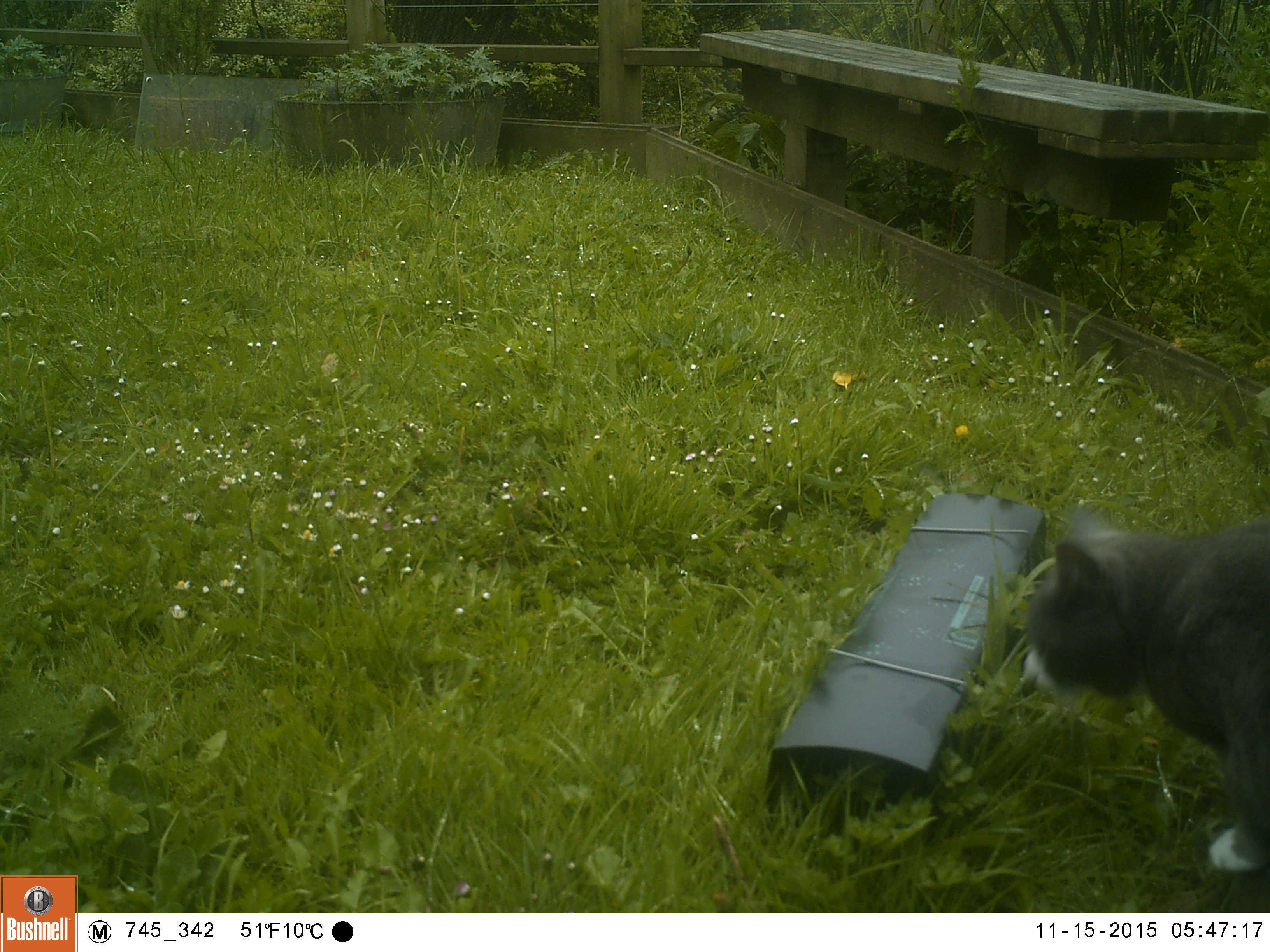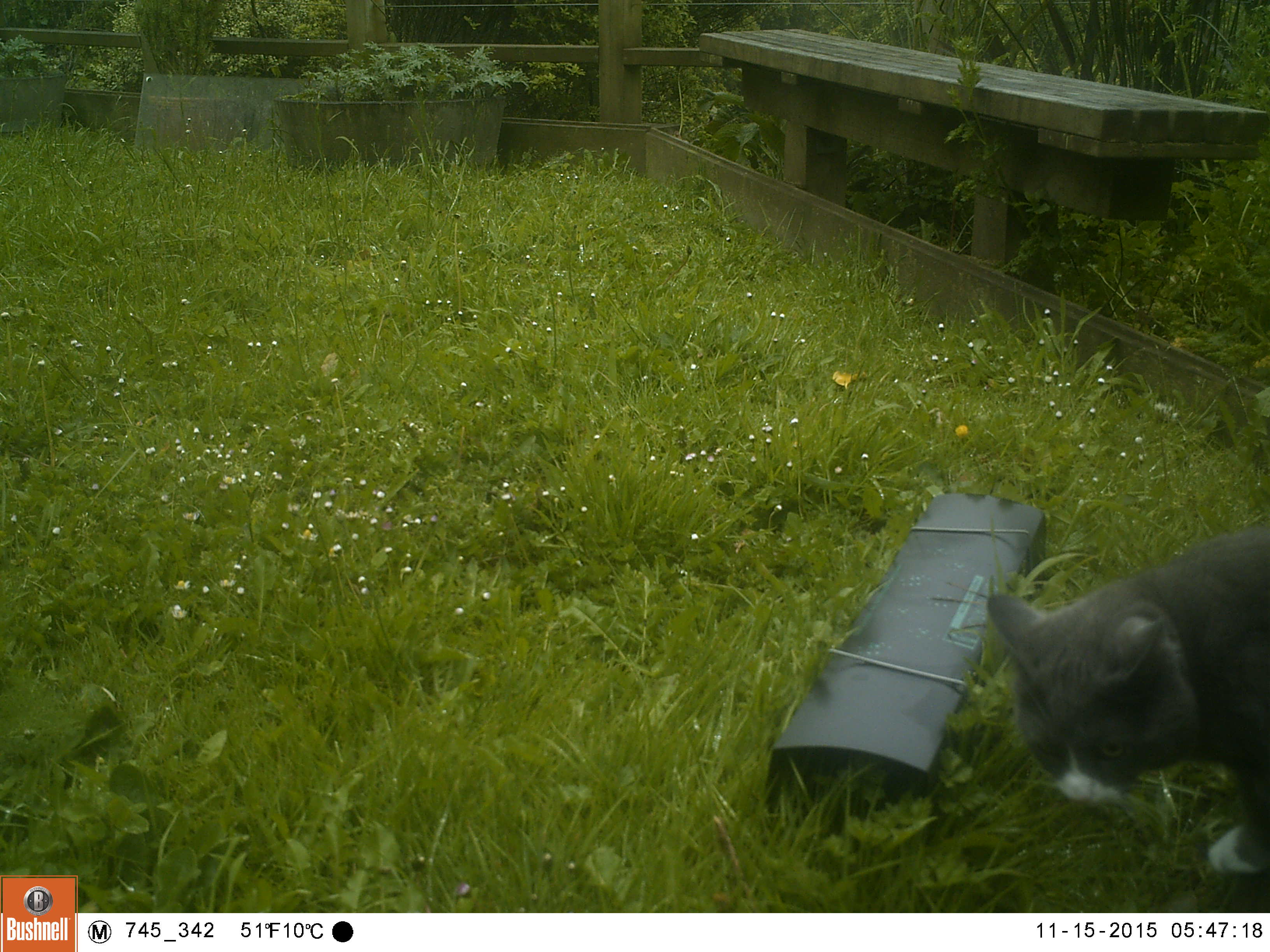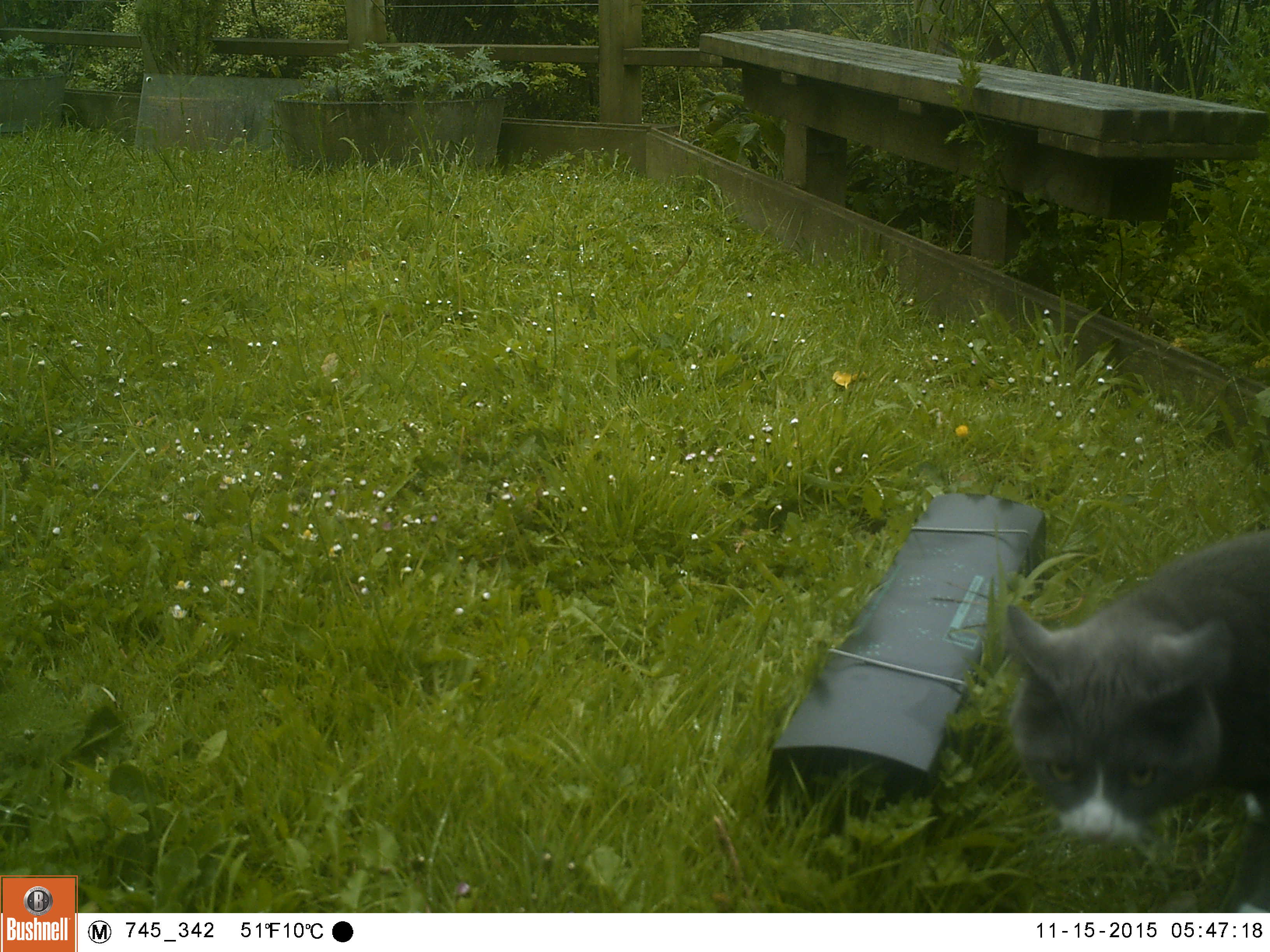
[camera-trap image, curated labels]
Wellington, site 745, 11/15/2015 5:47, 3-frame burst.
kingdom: Animalia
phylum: Chordata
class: Mammalia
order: Carnivora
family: Felidae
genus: Felis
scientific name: Felis catus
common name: cat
Cat (Felis catus).